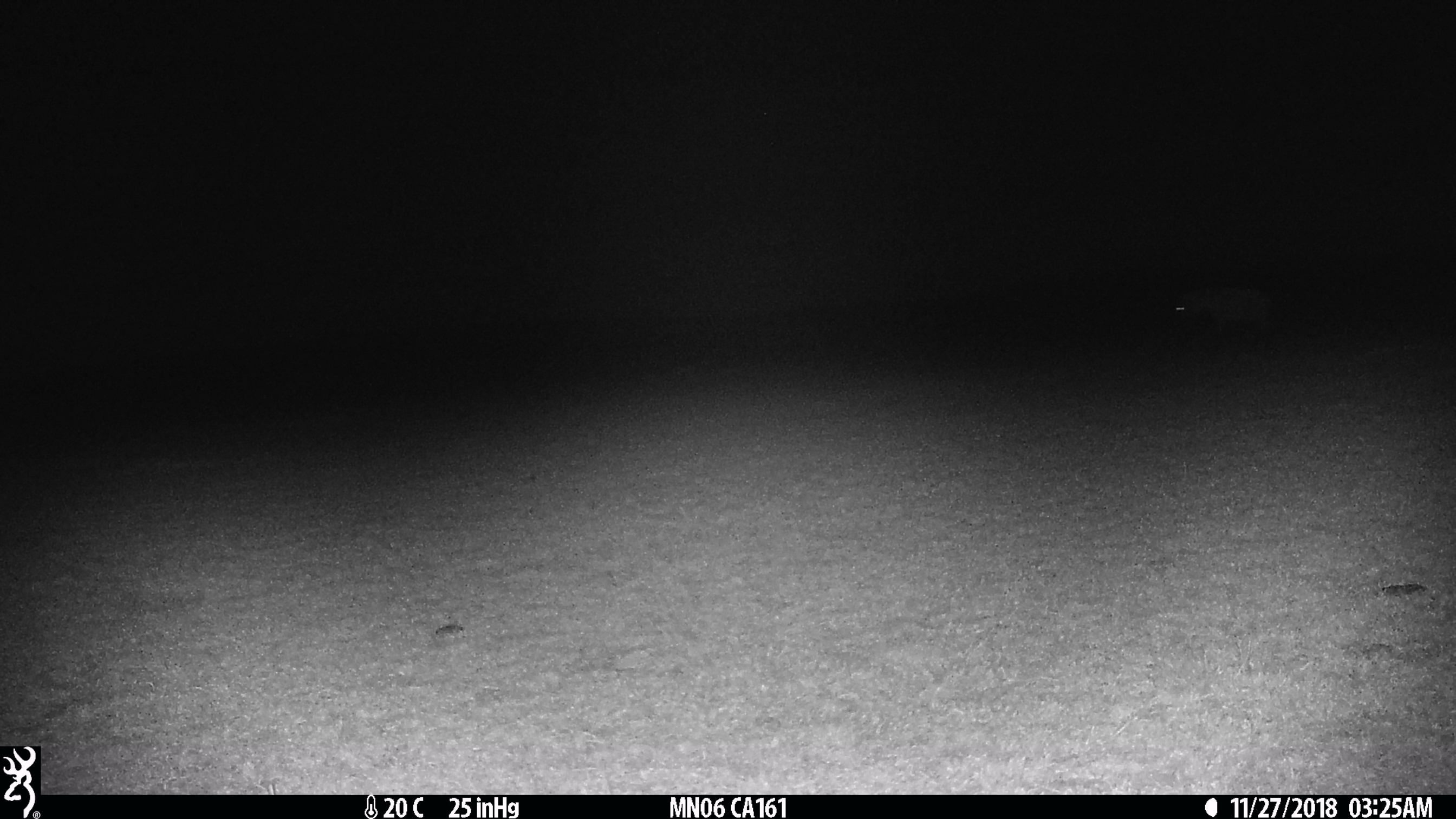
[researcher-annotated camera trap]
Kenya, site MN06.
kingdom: Animalia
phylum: Chordata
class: Mammalia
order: Carnivora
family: Hyaenidae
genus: Crocuta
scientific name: Crocuta crocuta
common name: spotted hyena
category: hyena spotted